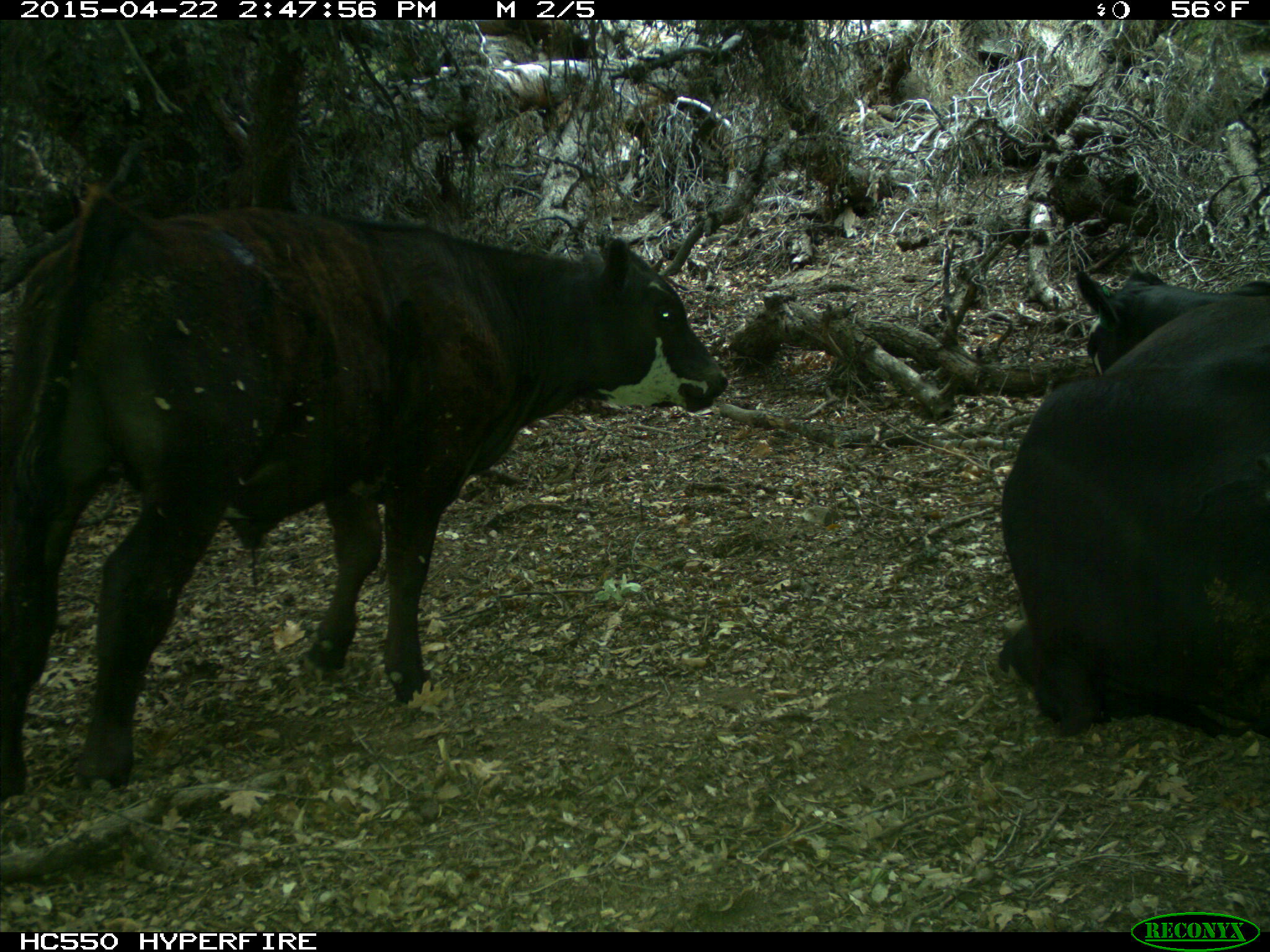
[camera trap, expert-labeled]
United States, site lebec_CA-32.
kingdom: Animalia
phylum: Chordata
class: Mammalia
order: Artiodactyla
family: Bovidae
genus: Bos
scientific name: Bos taurus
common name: domestic cow